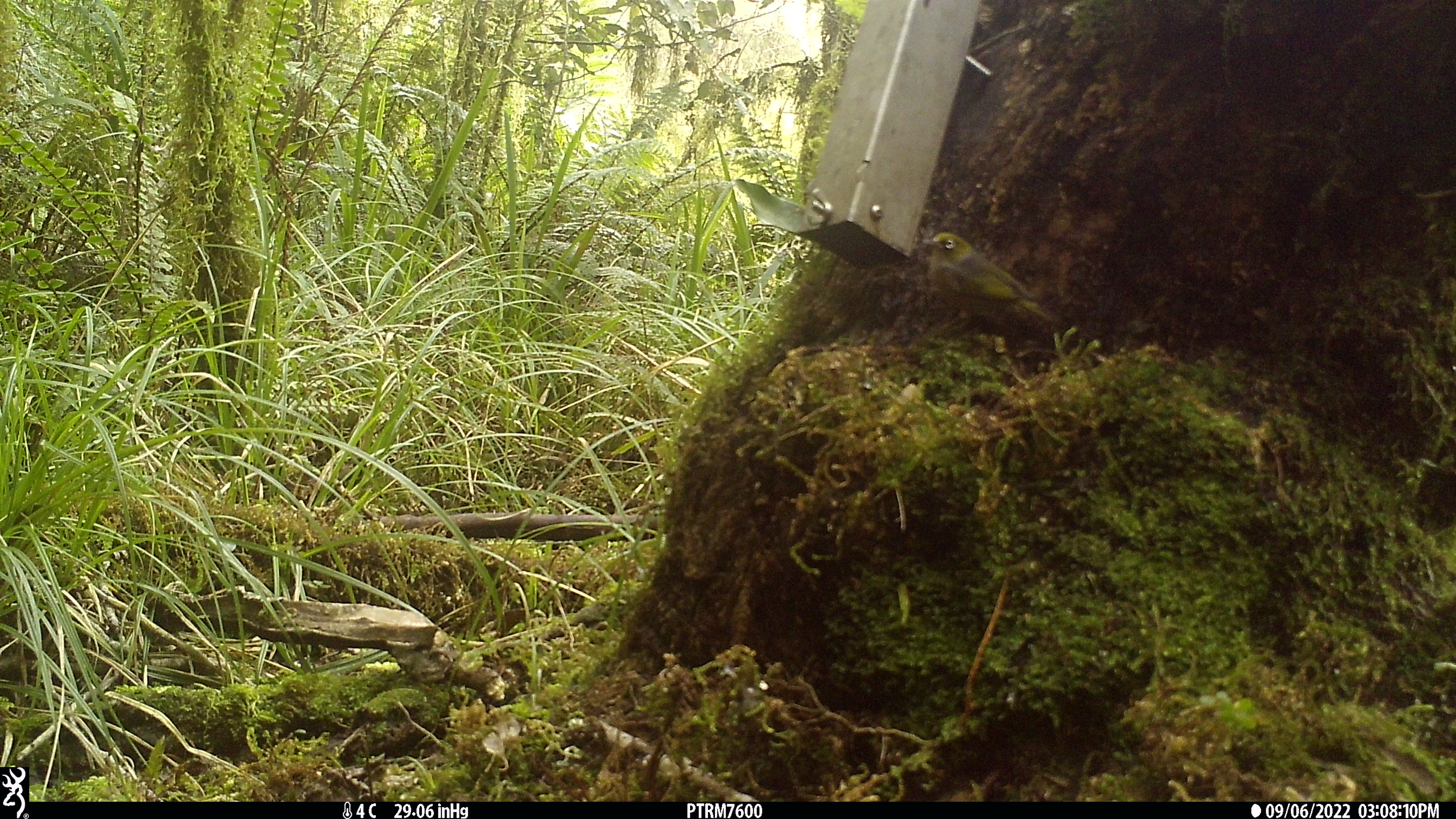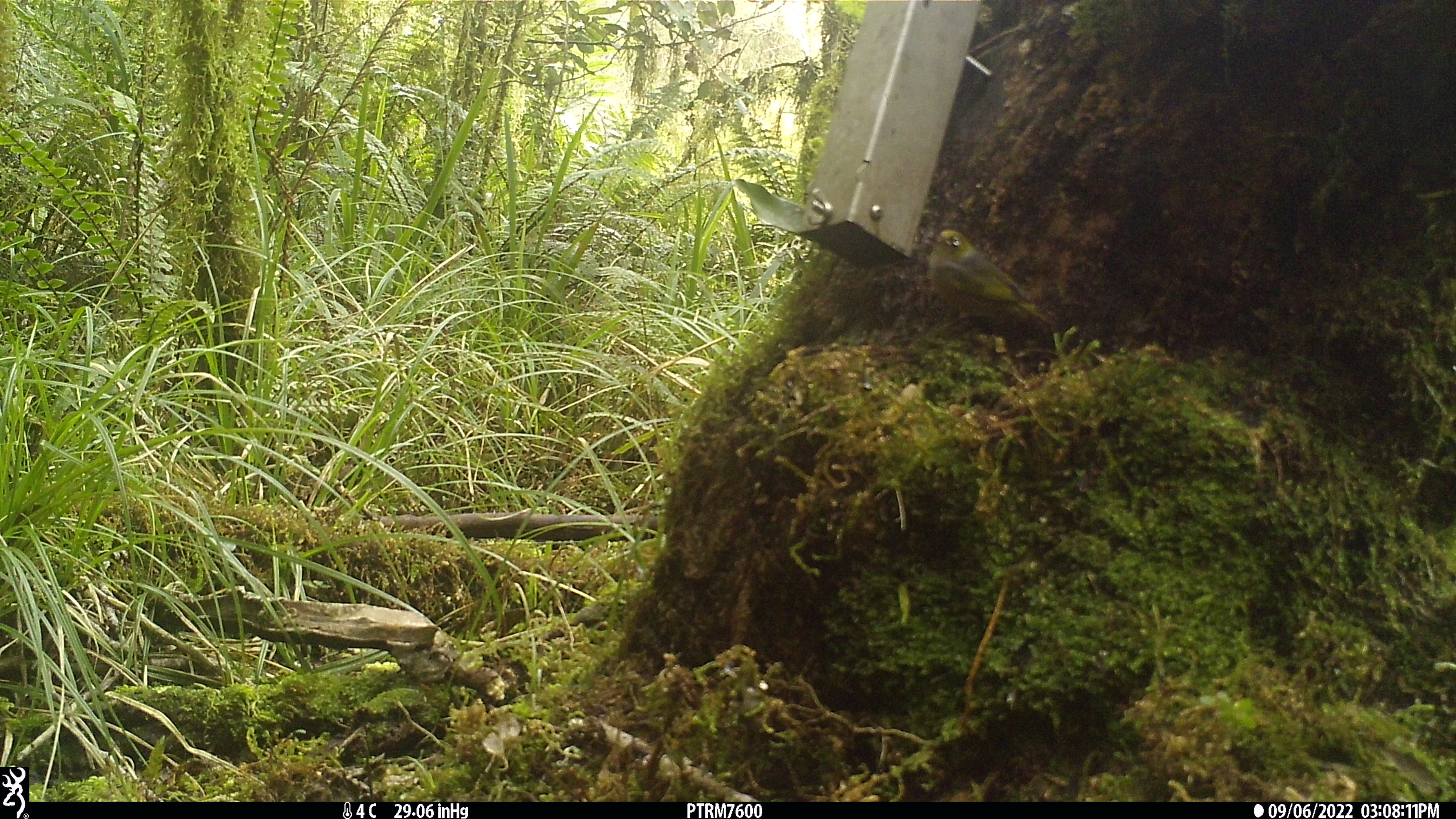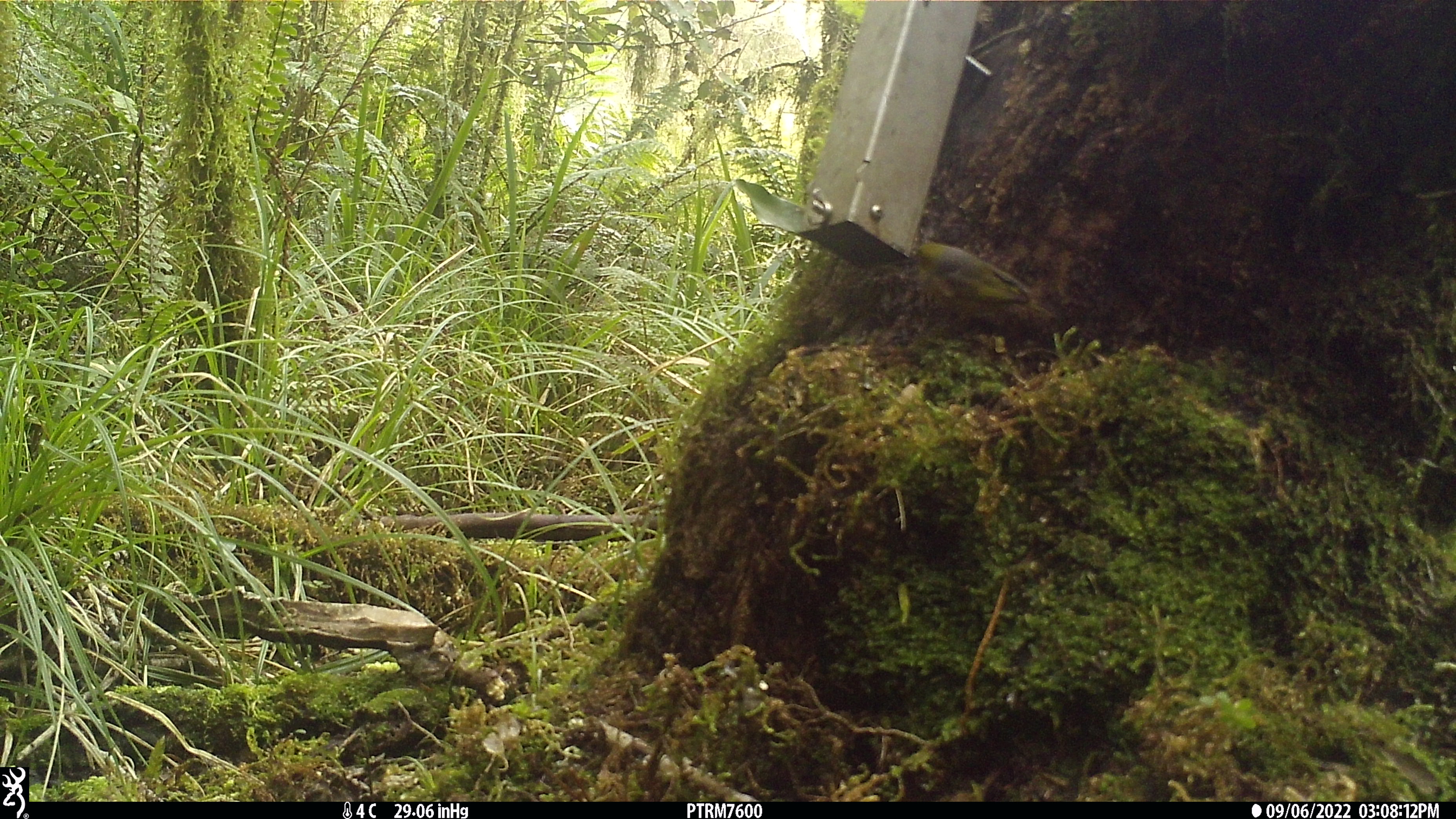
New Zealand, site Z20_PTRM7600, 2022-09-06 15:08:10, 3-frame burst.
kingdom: Animalia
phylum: Chordata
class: Aves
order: Passeriformes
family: Zosteropidae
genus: Zosterops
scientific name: Zosterops lateralis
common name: silvereye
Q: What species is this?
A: Silvereye (Zosterops lateralis).